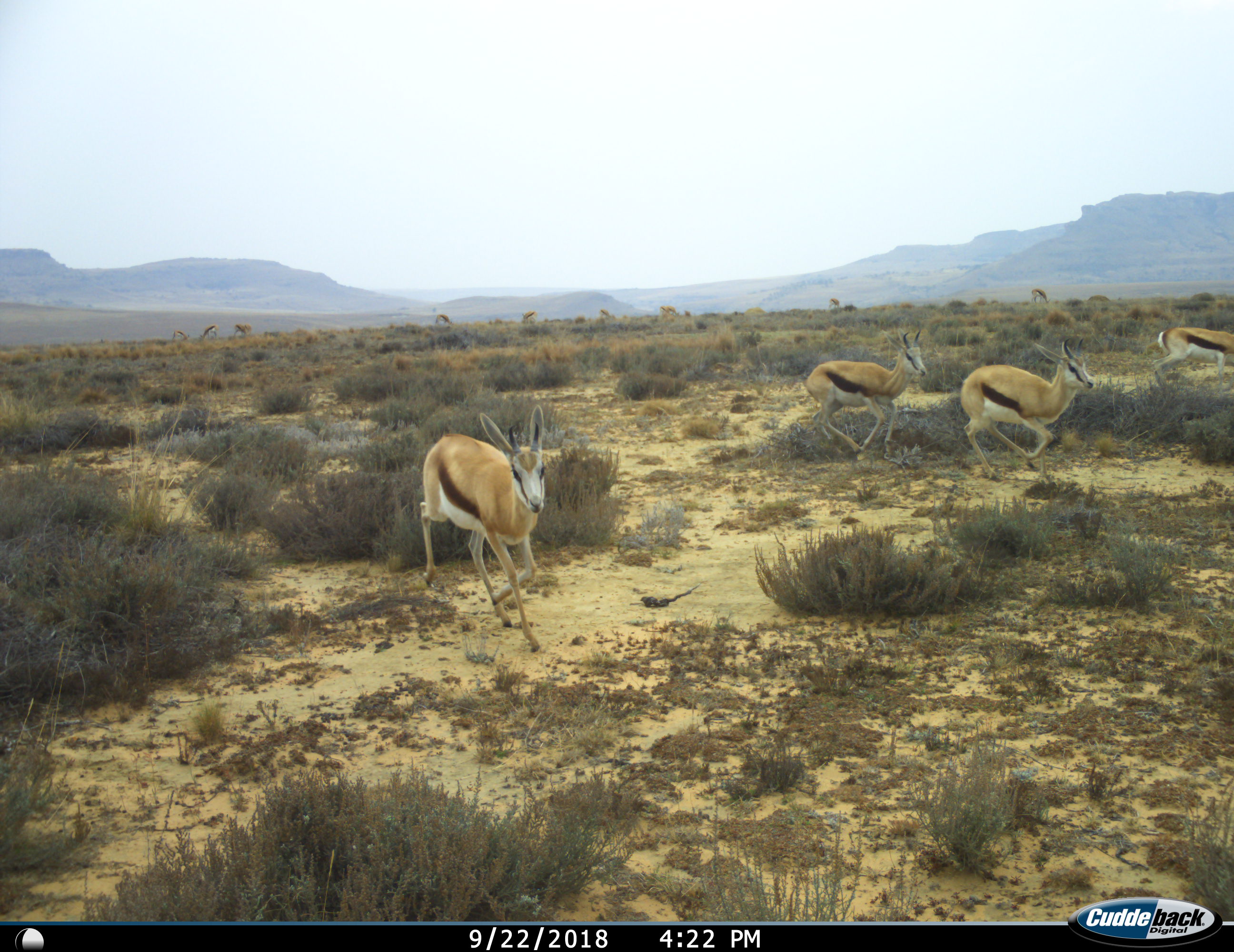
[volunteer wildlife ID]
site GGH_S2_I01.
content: unidentified animal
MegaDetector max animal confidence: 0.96